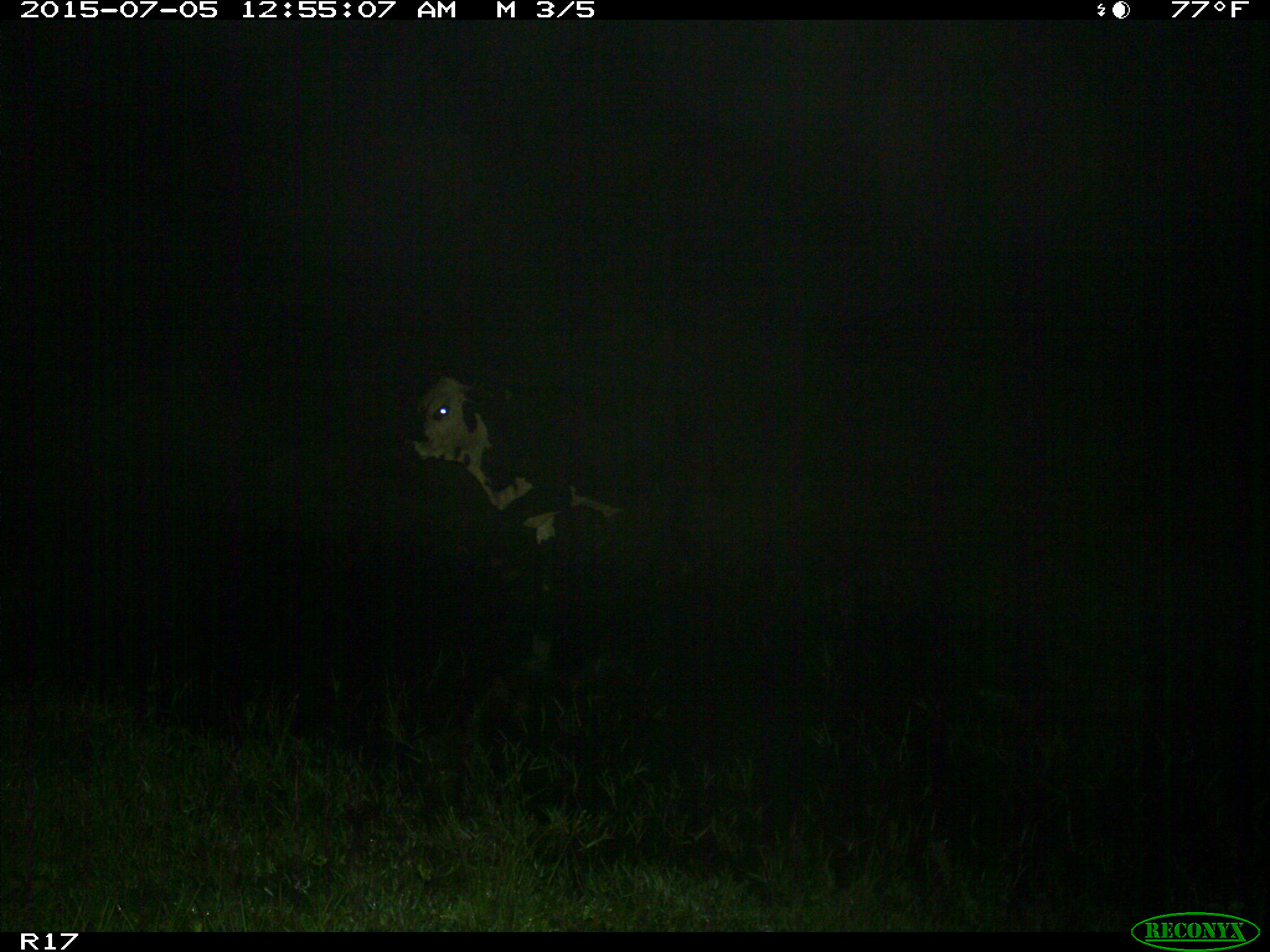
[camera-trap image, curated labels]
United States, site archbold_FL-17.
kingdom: Animalia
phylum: Chordata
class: Mammalia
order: Artiodactyla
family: Bovidae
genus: Bos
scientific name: Bos taurus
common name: domestic cow